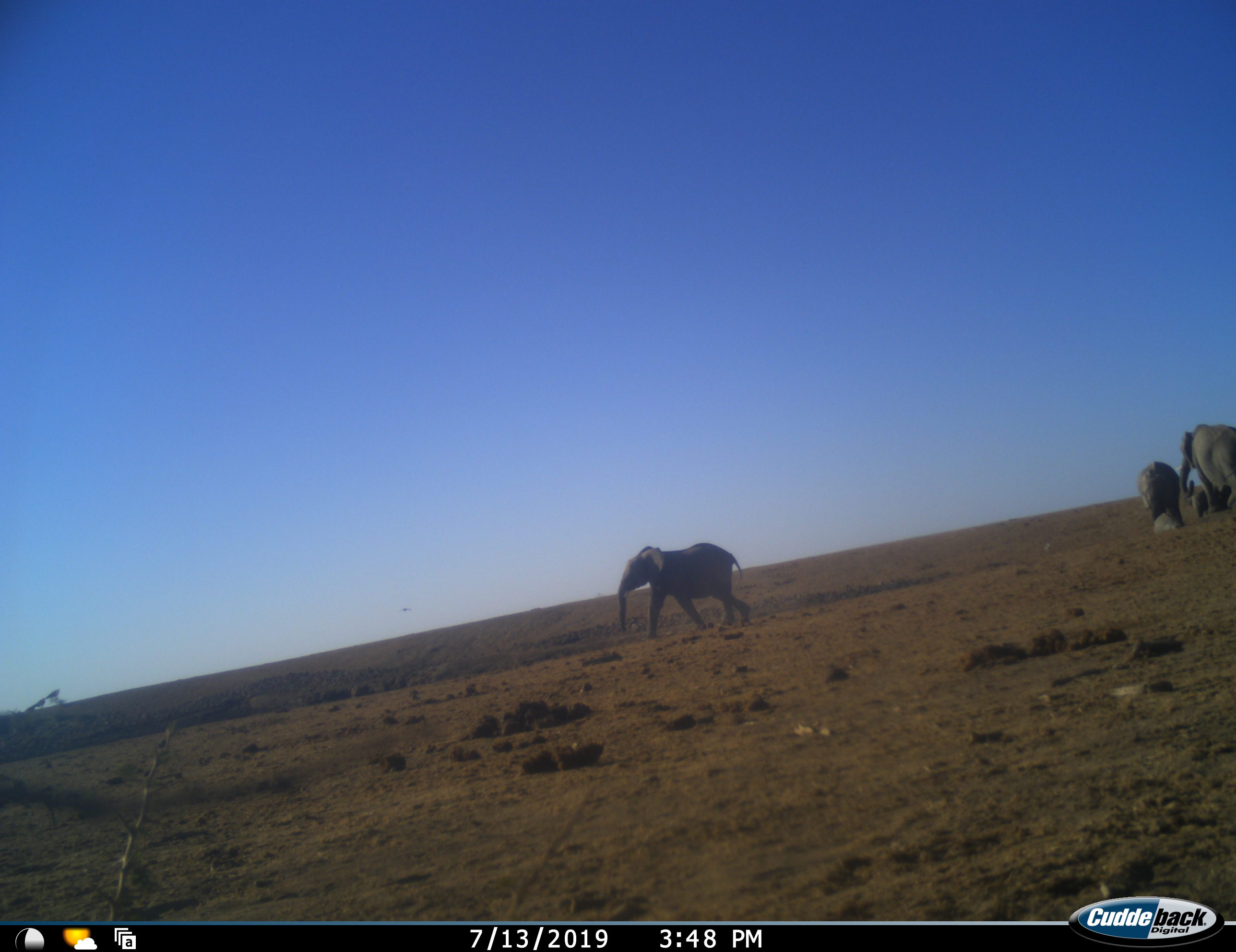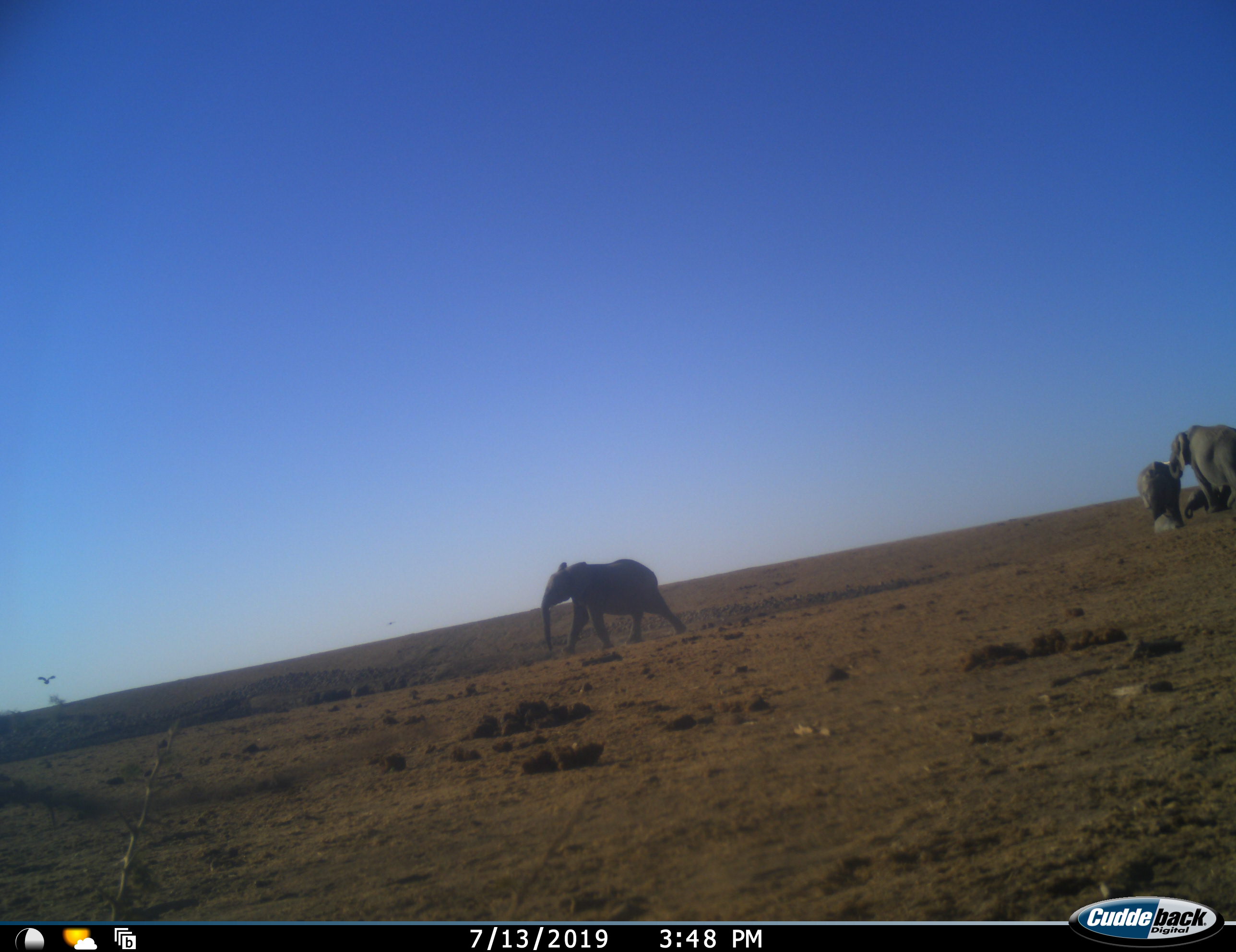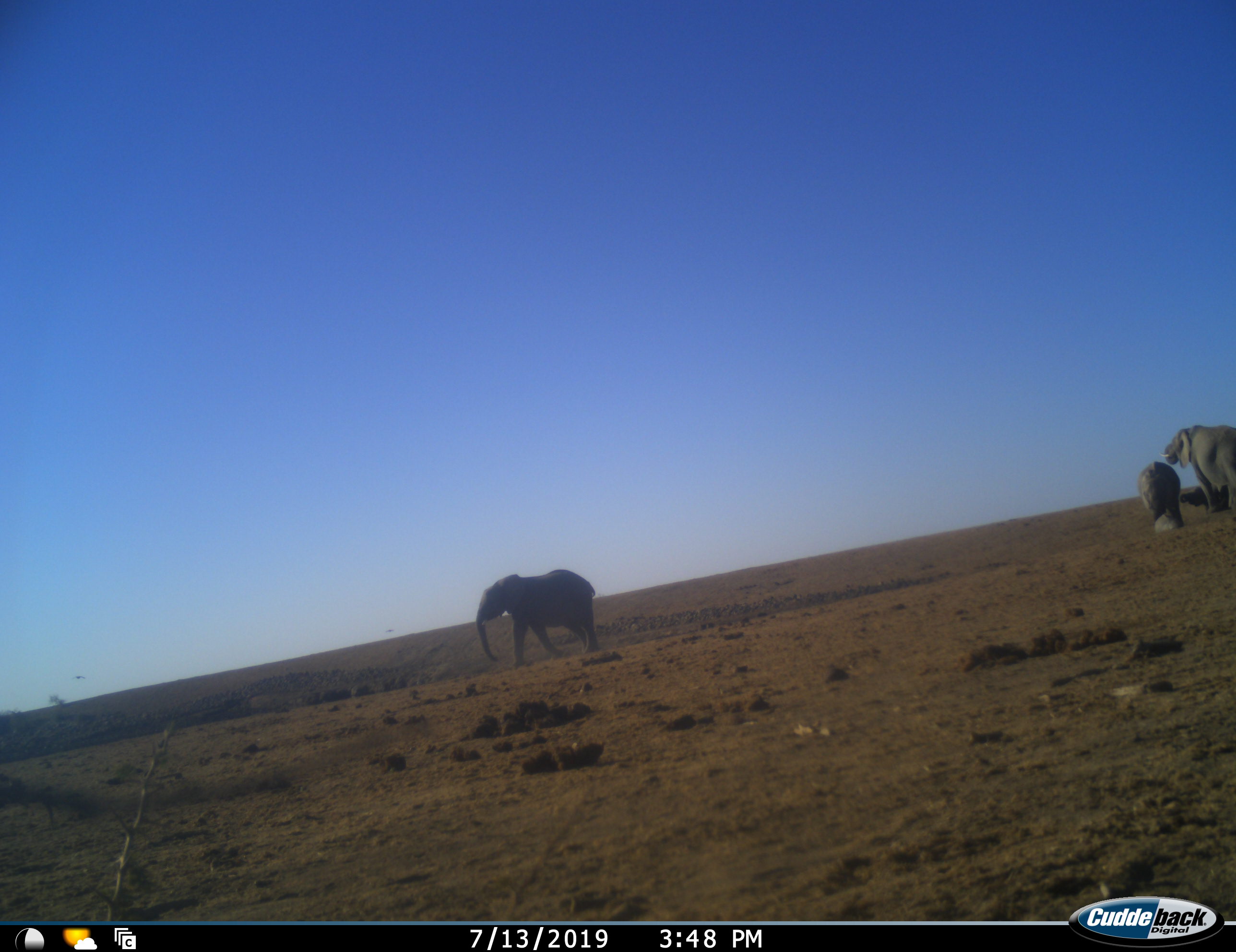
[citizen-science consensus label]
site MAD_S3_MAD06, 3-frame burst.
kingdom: Animalia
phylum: Chordata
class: Mammalia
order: Proboscidea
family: Elephantidae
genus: Loxodonta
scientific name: Loxodonta africana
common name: african bush elephant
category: elephant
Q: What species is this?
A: Elephant (african bush elephant) (Loxodonta africana).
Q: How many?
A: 4.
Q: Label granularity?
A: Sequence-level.